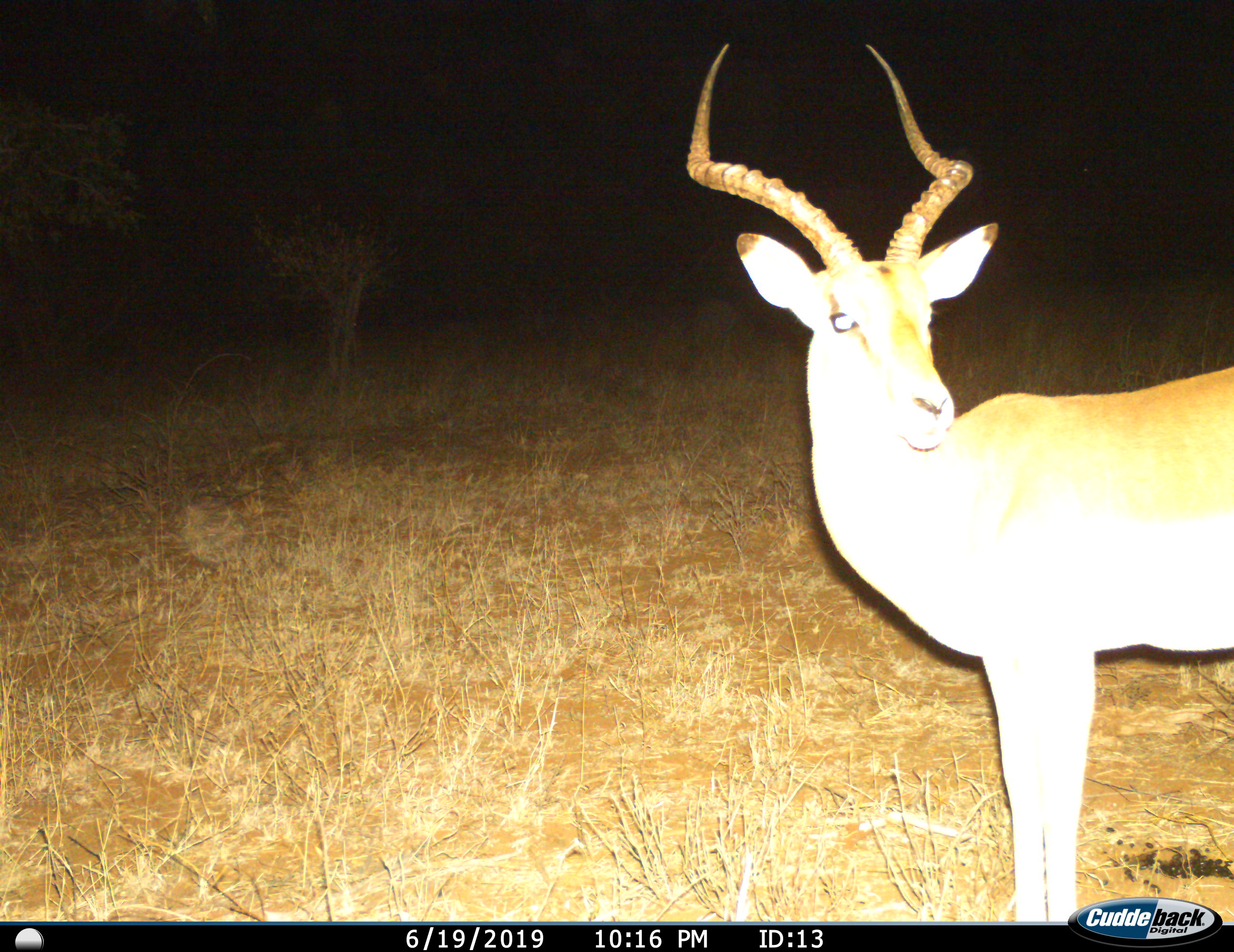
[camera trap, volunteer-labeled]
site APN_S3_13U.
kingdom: Animalia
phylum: Chordata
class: Mammalia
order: Artiodactyla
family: Bovidae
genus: Aepyceros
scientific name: Aepyceros melampus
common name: impala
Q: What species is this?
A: Impala (Aepyceros melampus).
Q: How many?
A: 1.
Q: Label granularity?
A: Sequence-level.